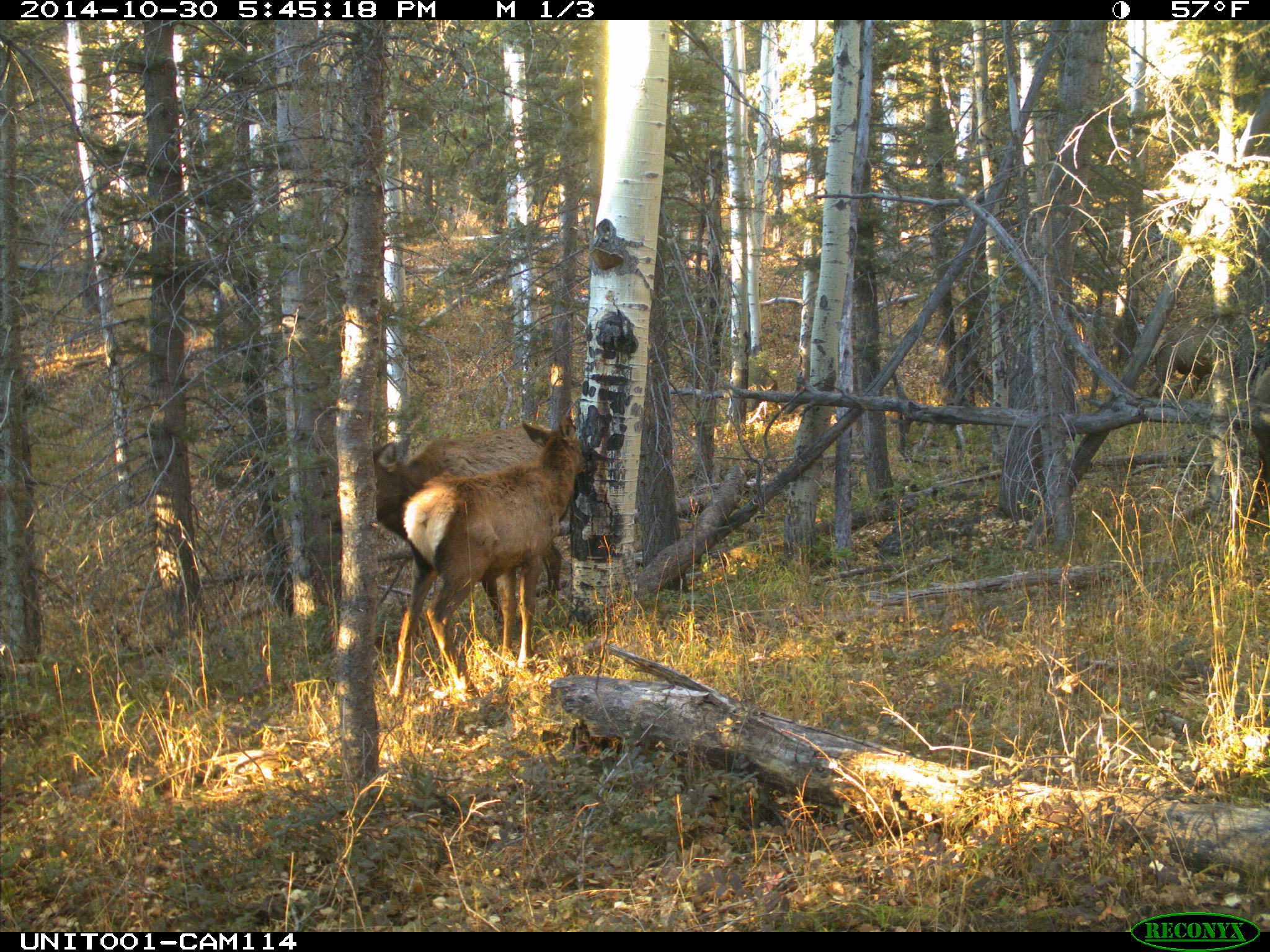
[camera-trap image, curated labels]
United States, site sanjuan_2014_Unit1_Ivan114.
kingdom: Animalia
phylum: Chordata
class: Mammalia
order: Artiodactyla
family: Cervidae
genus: Cervus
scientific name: Cervus elaphus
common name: red deer